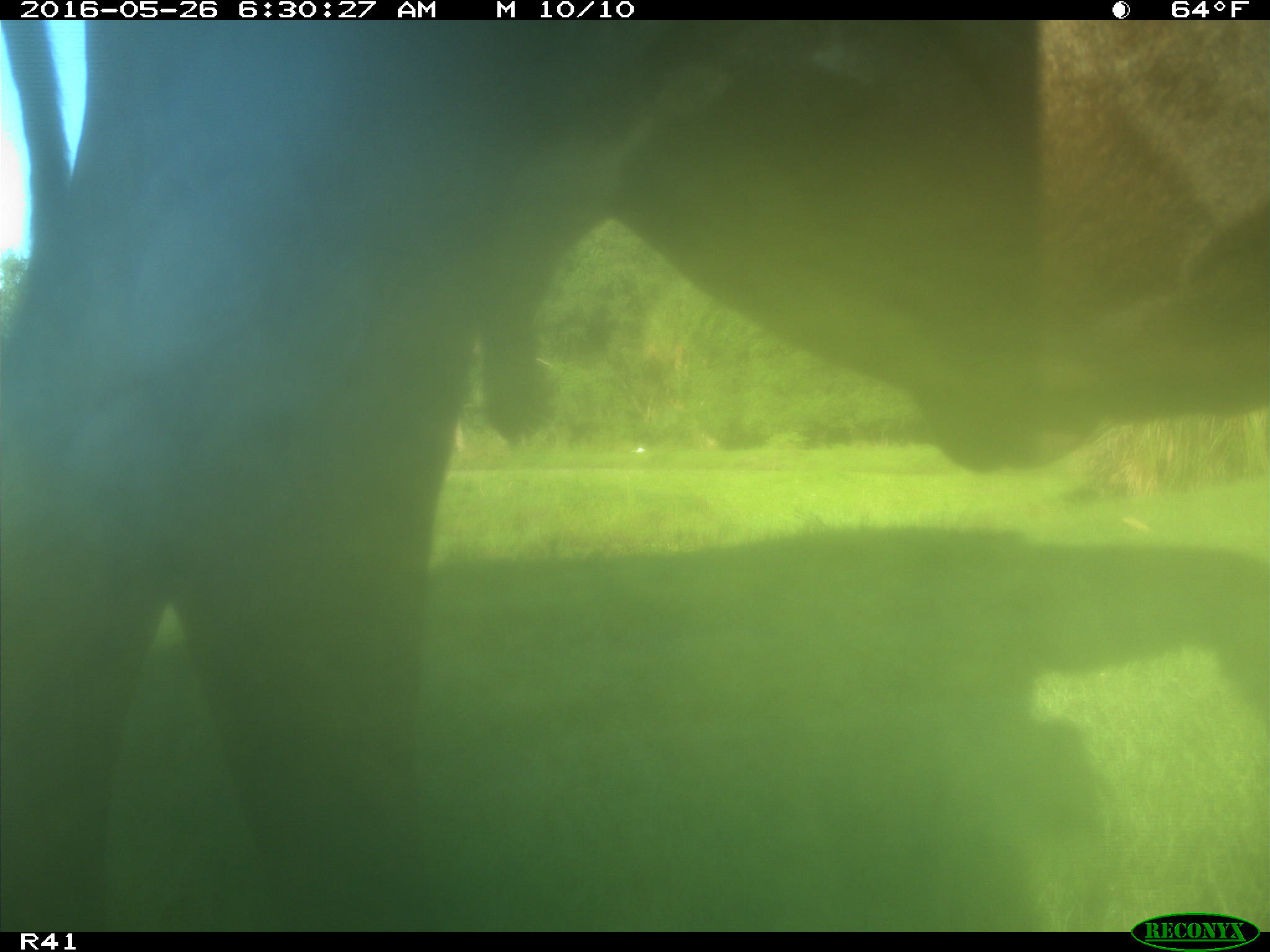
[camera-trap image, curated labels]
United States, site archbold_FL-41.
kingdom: Animalia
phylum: Chordata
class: Mammalia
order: Artiodactyla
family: Bovidae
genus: Bos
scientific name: Bos taurus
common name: domestic cow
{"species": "Bos taurus (domestic cow)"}